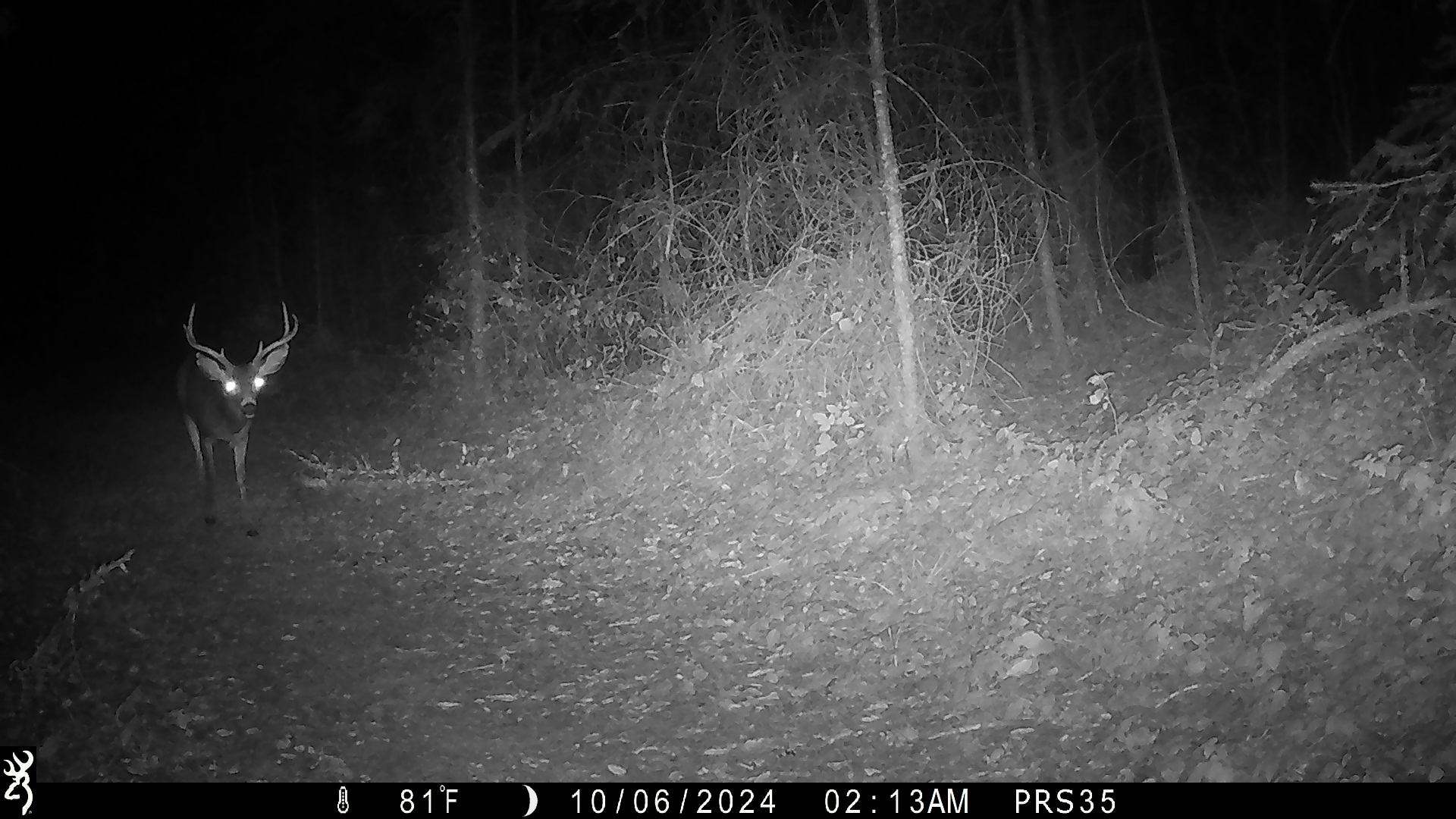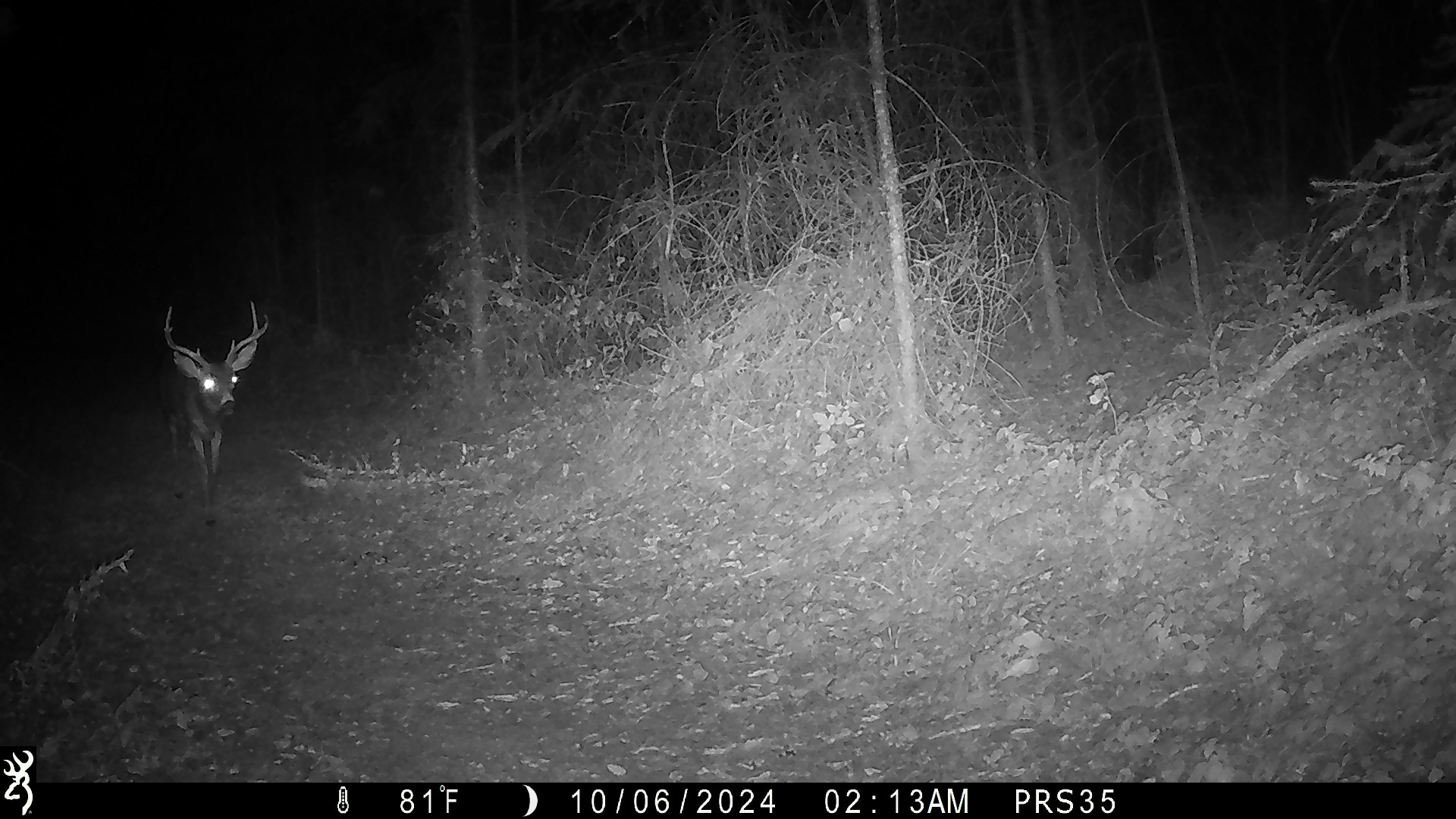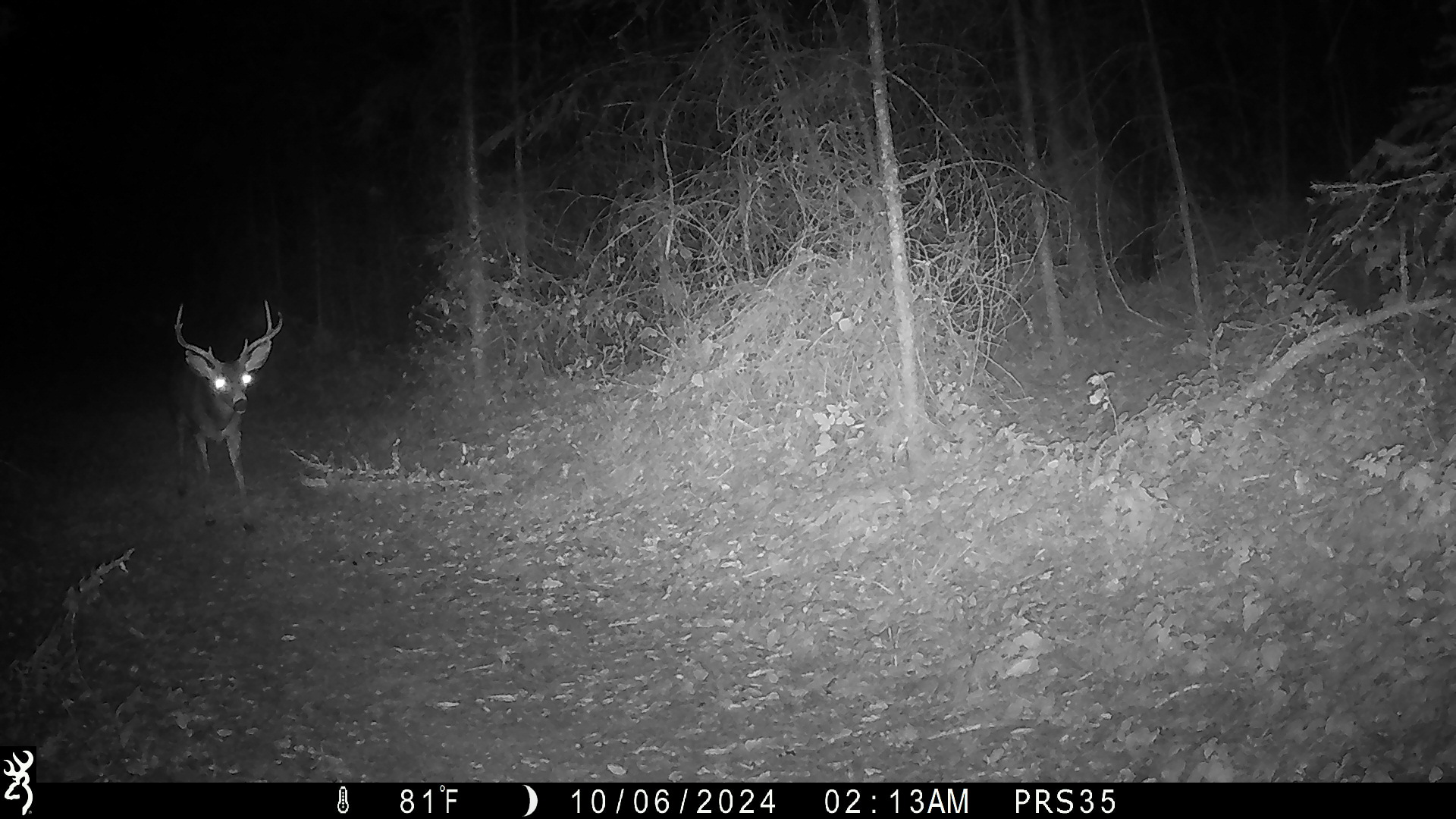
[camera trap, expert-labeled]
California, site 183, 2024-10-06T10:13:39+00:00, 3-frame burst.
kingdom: Animalia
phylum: Chordata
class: Mammalia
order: Artiodactyla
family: Cervidae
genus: Odocoileus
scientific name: Odocoileus hemionus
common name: mule deer